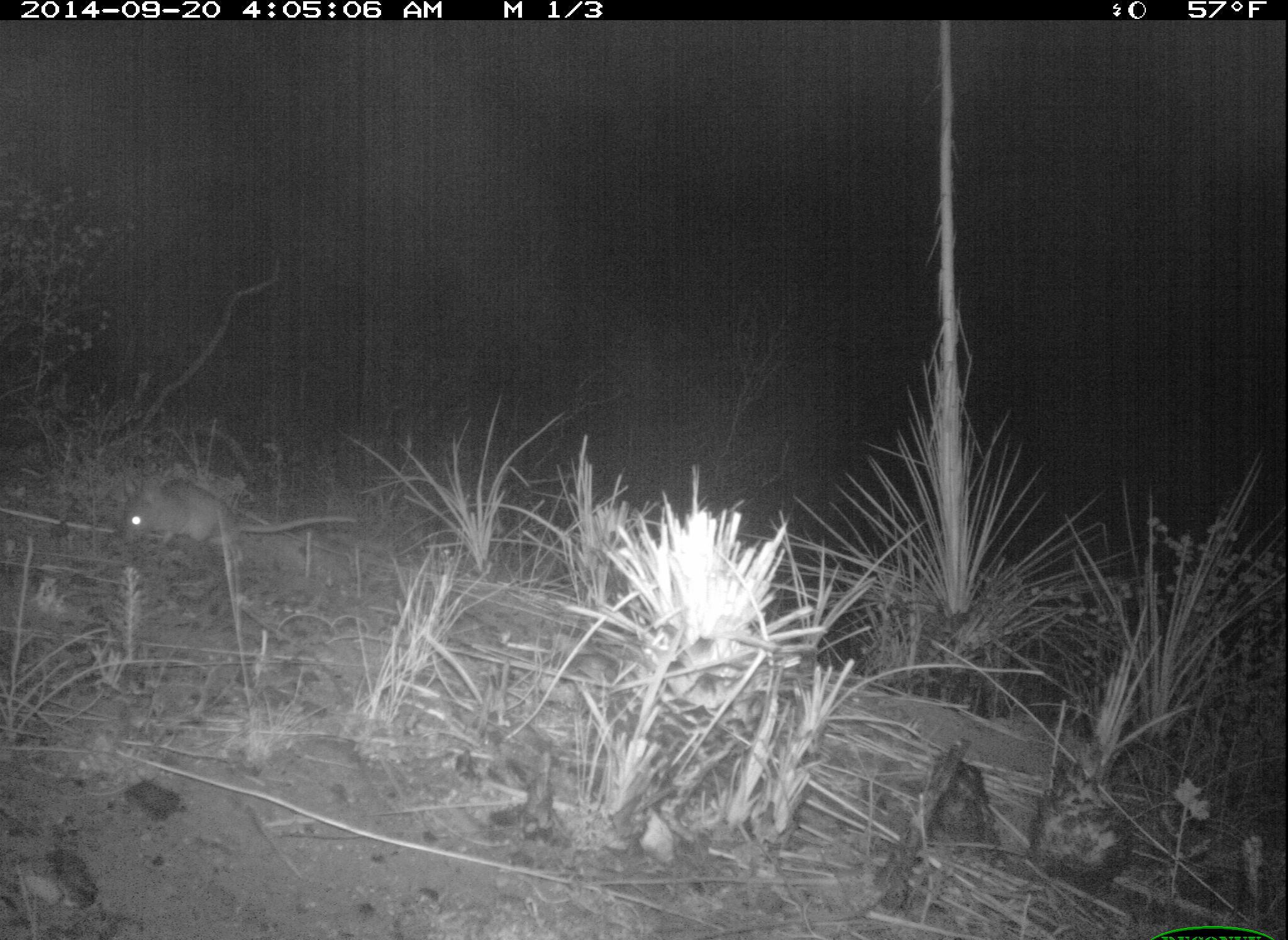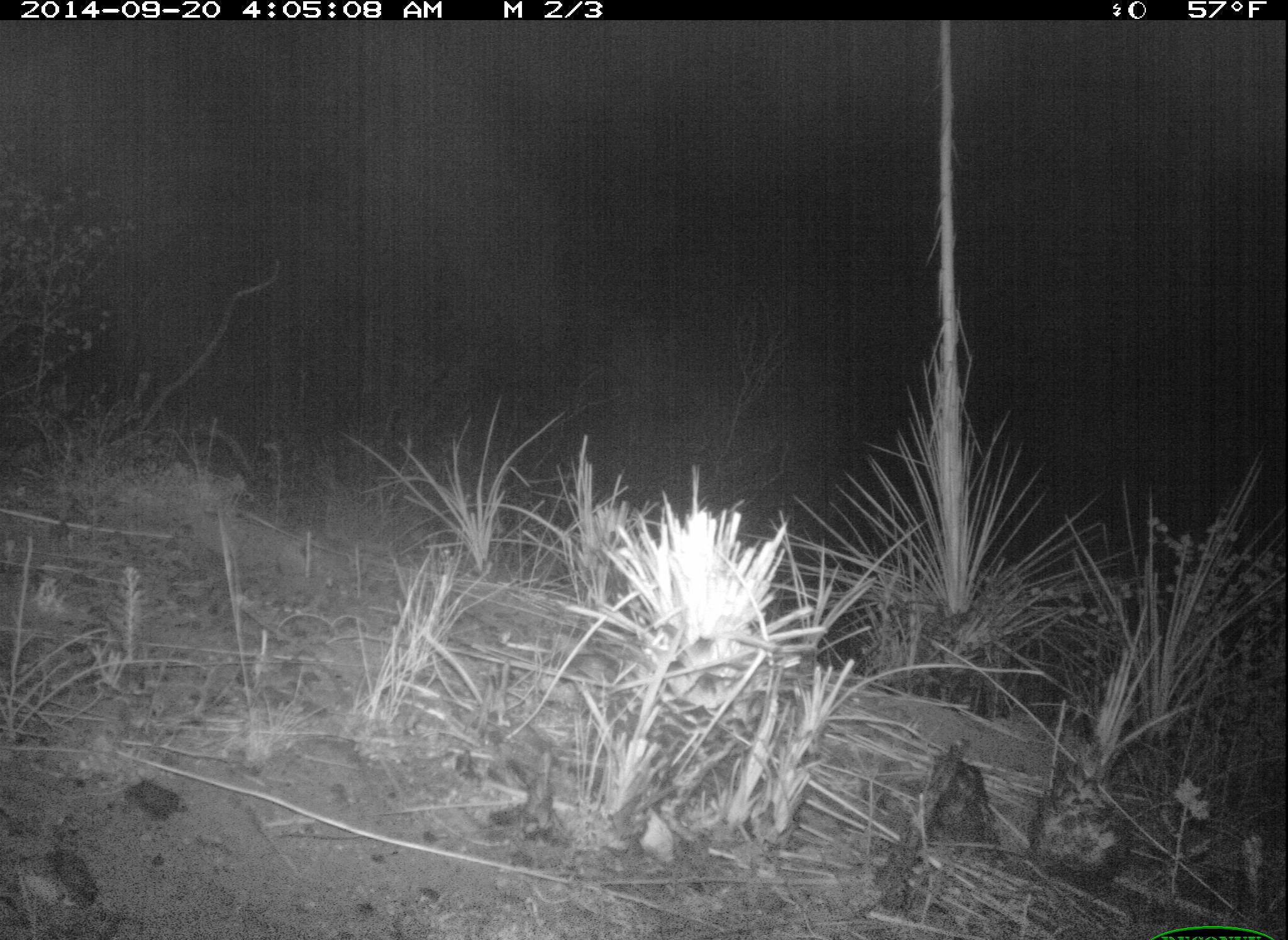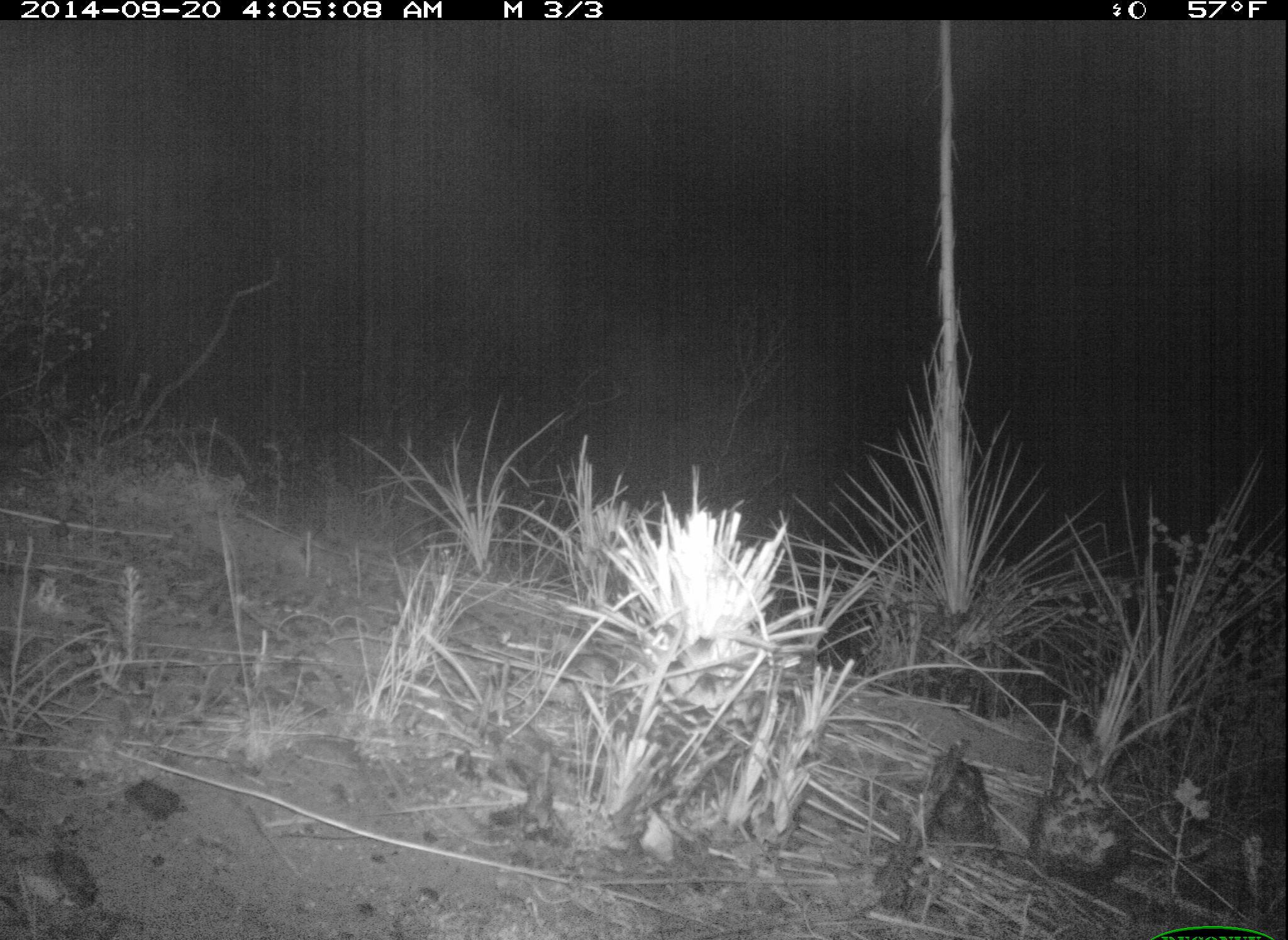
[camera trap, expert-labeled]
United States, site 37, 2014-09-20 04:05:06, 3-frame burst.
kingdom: Animalia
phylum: Chordata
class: Mammalia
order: Rodentia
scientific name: Rodentia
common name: rodent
Rodent (Rodentia).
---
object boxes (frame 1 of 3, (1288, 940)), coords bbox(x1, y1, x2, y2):
rodent: bbox(116, 466, 363, 562)